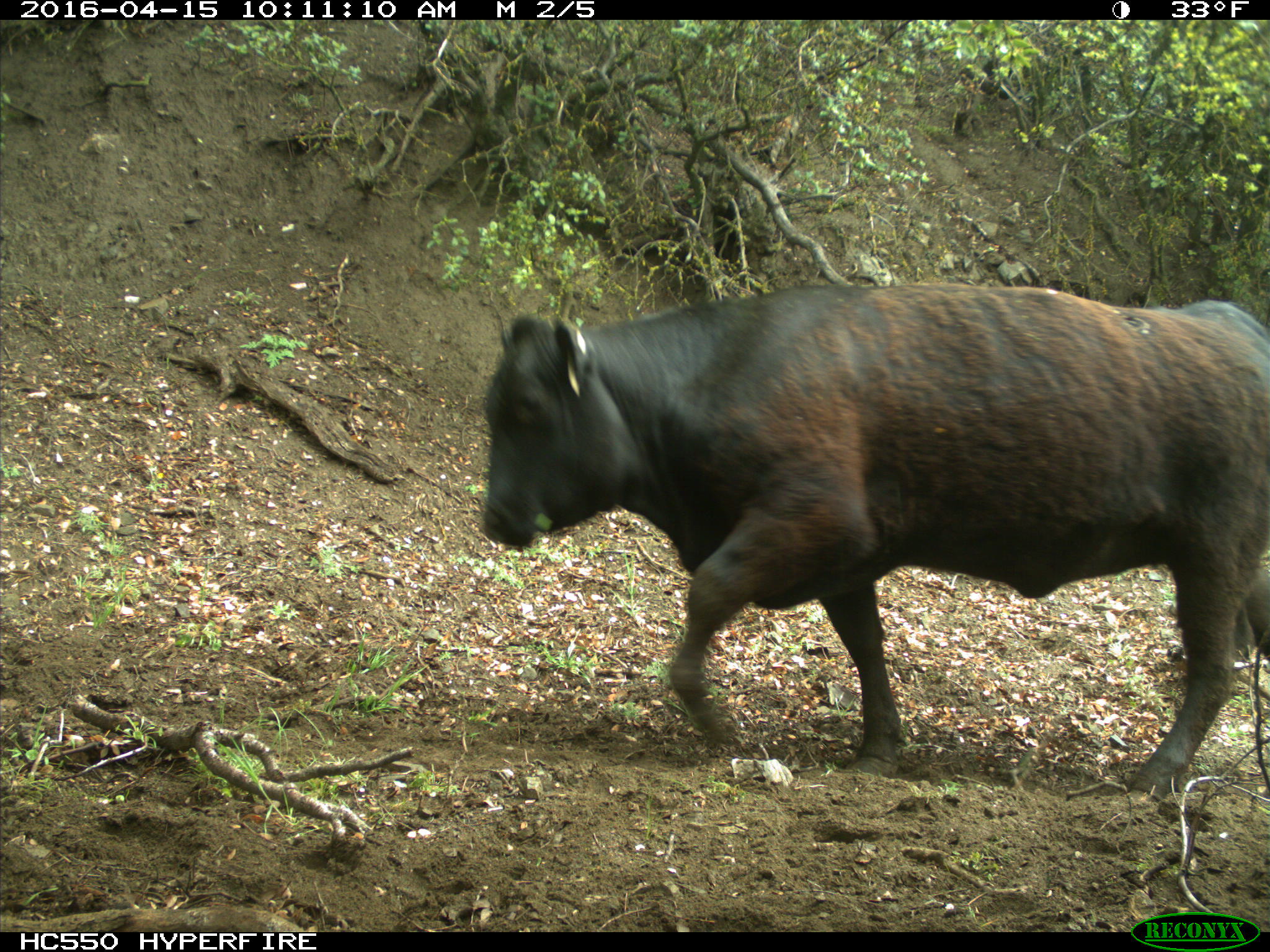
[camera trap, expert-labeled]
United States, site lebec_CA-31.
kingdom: Animalia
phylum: Chordata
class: Mammalia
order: Artiodactyla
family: Bovidae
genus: Bos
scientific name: Bos taurus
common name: domestic cow